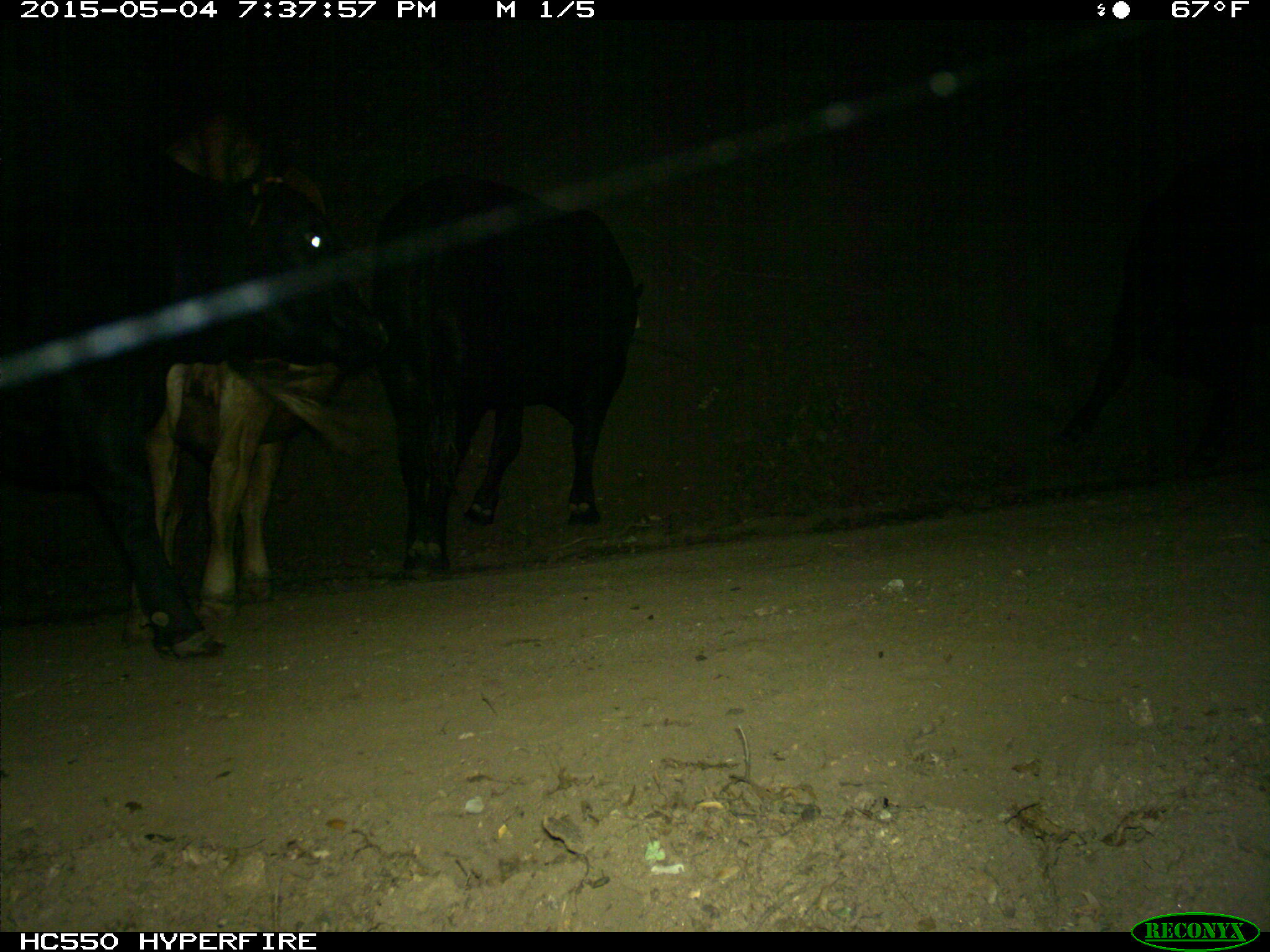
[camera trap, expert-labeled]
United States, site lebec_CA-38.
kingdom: Animalia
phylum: Chordata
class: Mammalia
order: Artiodactyla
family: Bovidae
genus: Bos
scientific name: Bos taurus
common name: domestic cow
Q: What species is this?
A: Bos taurus (domestic cow).